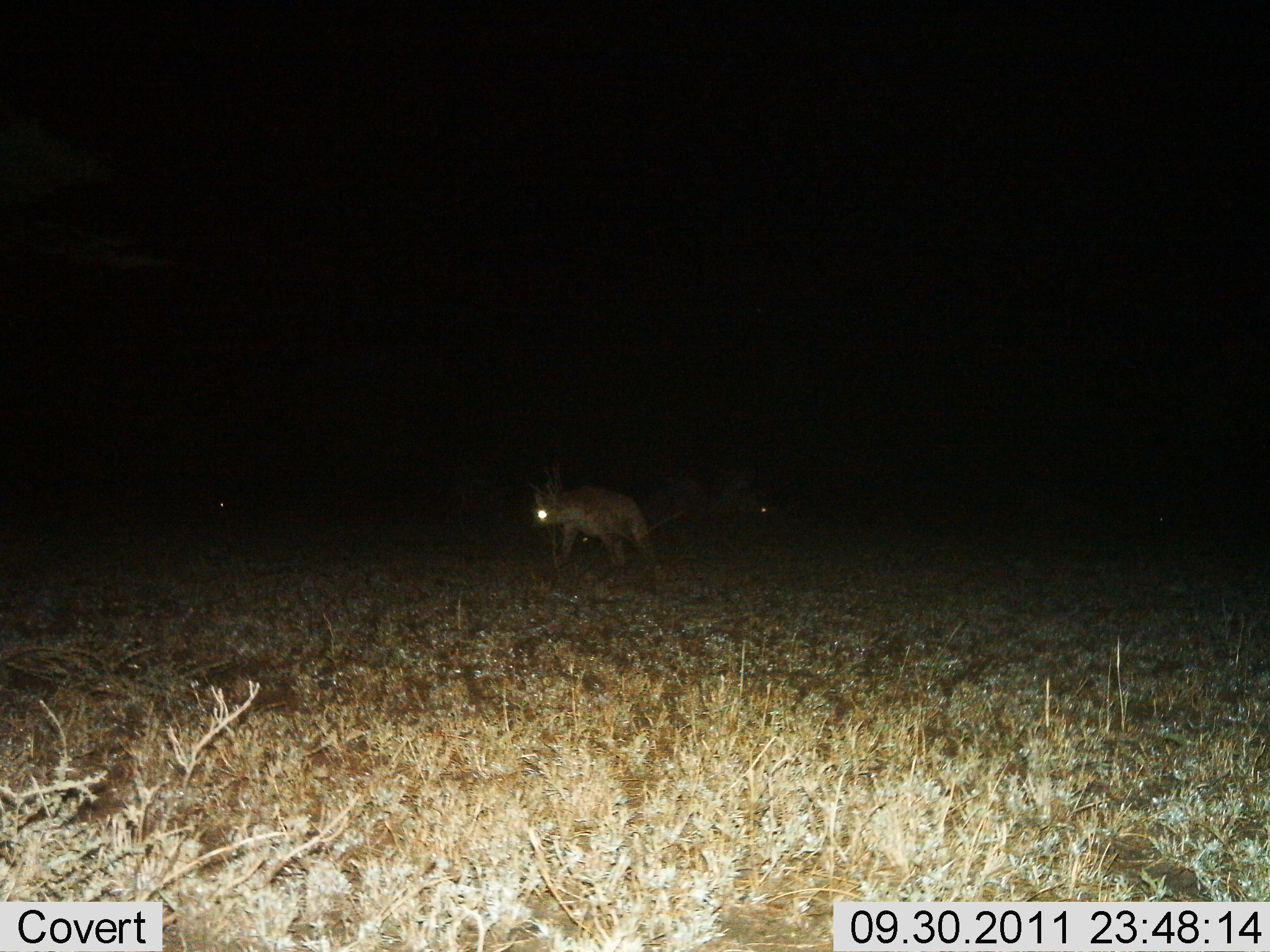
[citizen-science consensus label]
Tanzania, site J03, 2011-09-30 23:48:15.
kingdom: Animalia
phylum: Chordata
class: Mammalia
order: Carnivora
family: Hyaenidae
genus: Crocuta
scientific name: Crocuta crocuta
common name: spotted hyena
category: hyenaspotted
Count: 1.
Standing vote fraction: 40%.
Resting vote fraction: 0%.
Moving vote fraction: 60%.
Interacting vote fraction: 0%.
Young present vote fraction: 0%.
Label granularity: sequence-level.